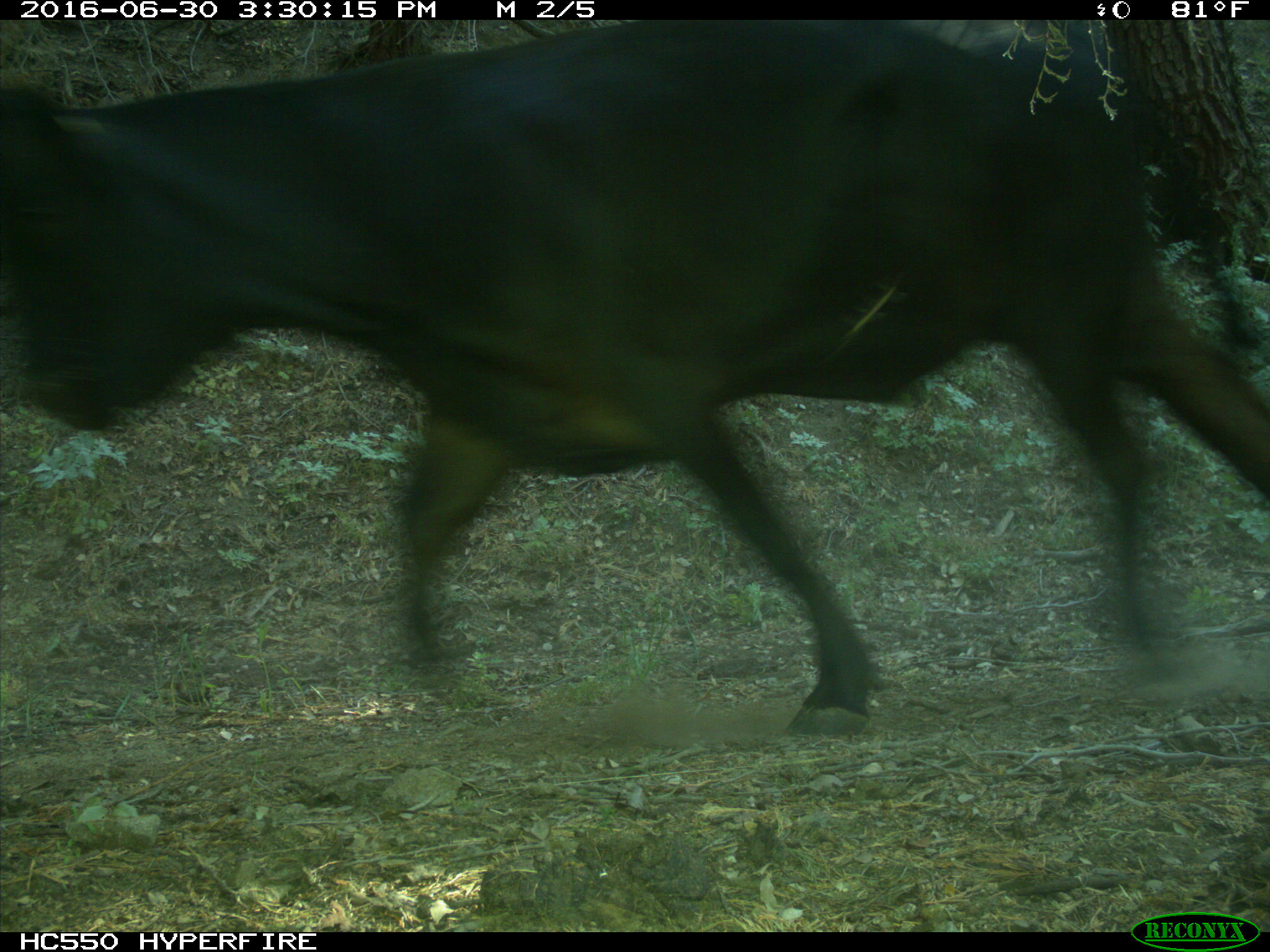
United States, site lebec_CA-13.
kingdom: Animalia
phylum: Chordata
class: Mammalia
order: Artiodactyla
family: Bovidae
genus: Bos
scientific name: Bos taurus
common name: domestic cow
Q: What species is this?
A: Bos taurus (domestic cow).